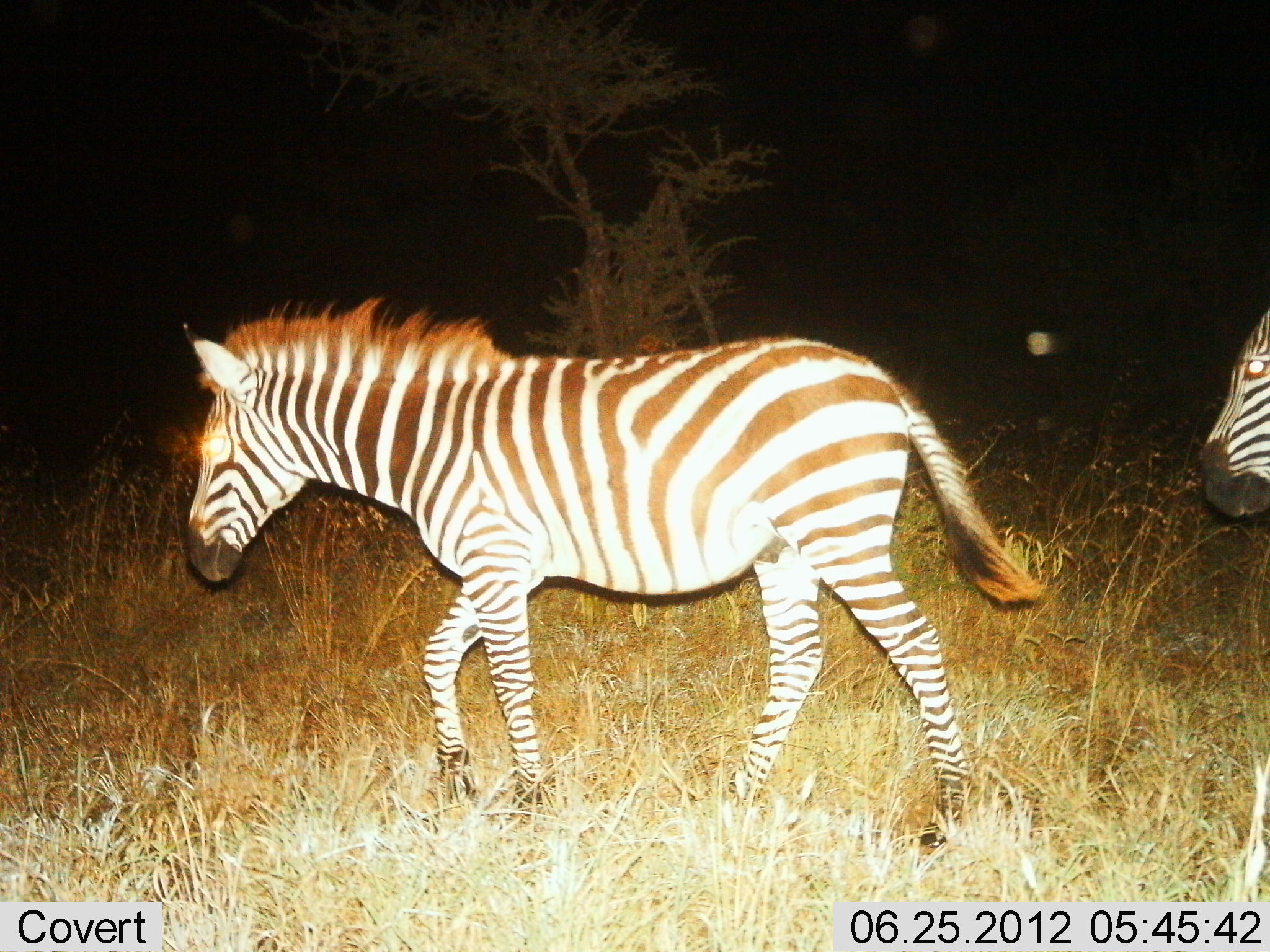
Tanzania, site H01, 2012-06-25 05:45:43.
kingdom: Animalia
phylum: Chordata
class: Mammalia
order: Perissodactyla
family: Equidae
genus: Equus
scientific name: Equus quagga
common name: plains zebra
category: zebra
Zebra (plains zebra) (Equus quagga), count 2. Behavior (volunteer vote fractions): standing 0%, resting 0%, moving 100%, interacting 0%. Young present (vote fraction): 10%. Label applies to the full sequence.